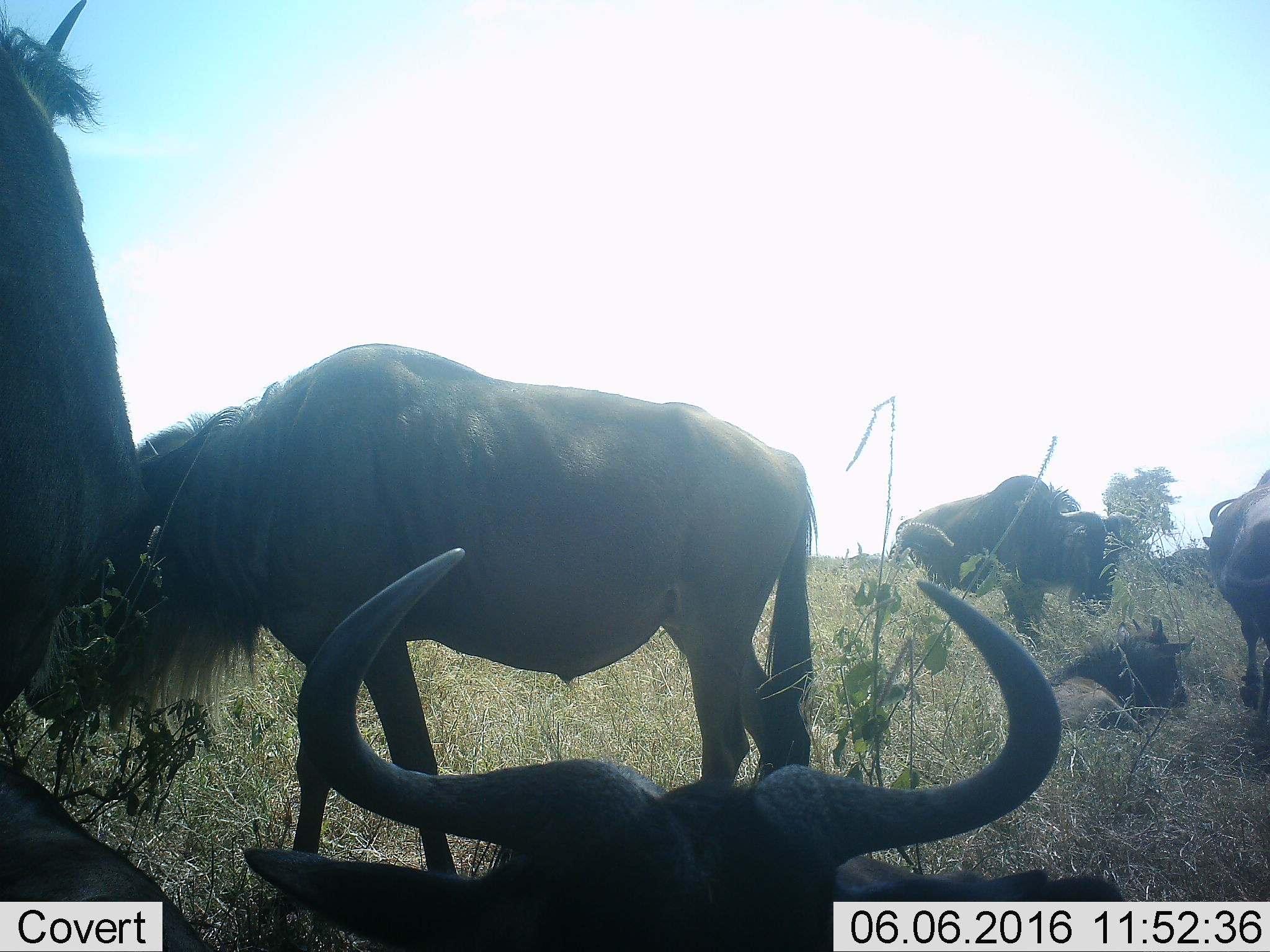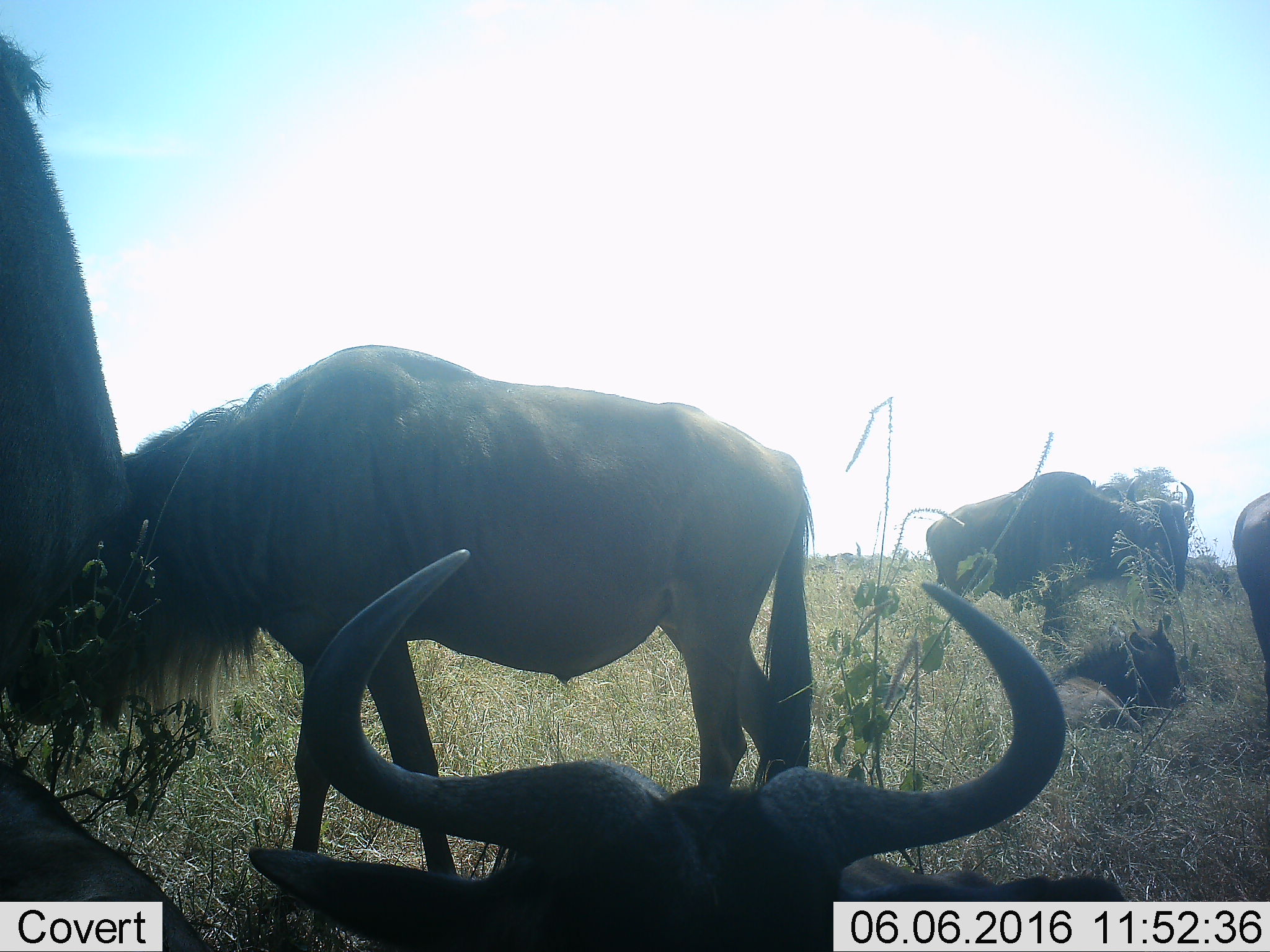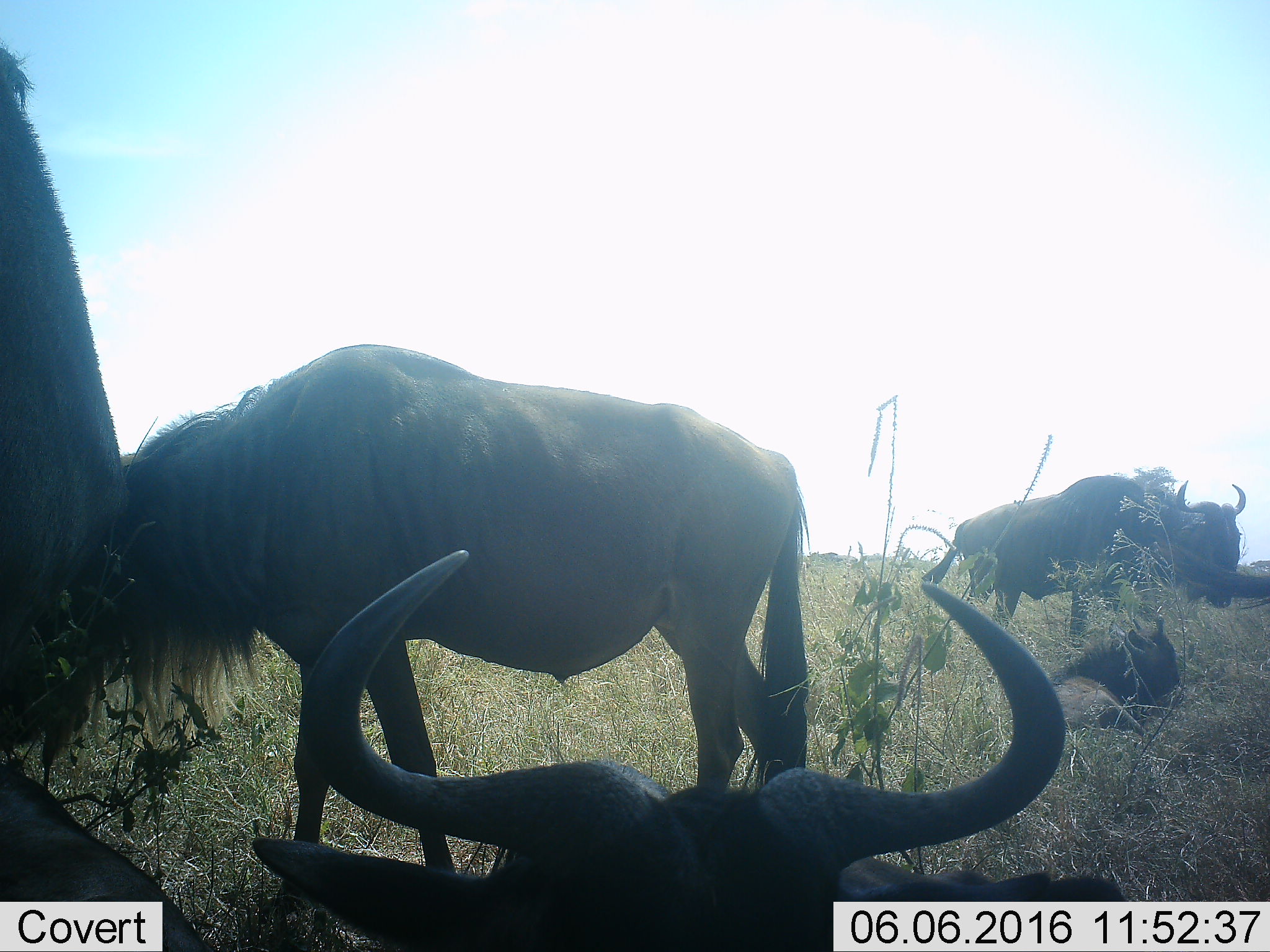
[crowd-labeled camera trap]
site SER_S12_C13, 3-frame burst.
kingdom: Animalia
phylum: Chordata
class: Mammalia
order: Artiodactyla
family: Bovidae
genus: Connochaetes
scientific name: Connochaetes taurinus taurinus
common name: blue wildebeest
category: wildebeestblue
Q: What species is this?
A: Wildebeestblue (blue wildebeest) (Connochaetes taurinus taurinus).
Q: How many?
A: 6.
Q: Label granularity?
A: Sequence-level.